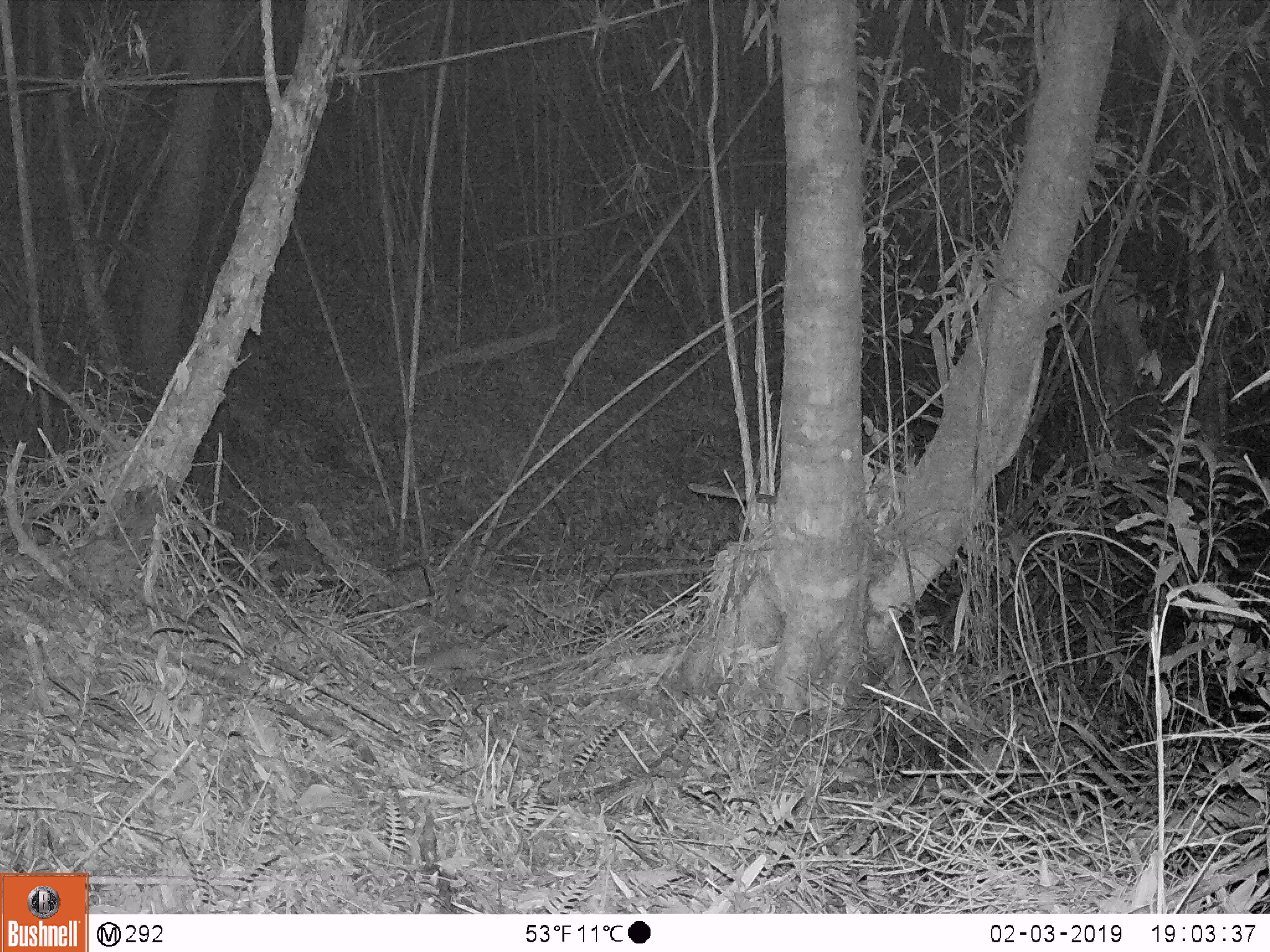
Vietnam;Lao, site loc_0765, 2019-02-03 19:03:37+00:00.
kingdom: Animalia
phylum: Chordata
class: Mammalia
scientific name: Mammalia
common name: mammal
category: unidentified small mammal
Unidentified small mammal (mammal) (Mammalia). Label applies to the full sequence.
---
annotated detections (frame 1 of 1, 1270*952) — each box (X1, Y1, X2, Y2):
unidentified small mammal: (415, 644, 481, 686)